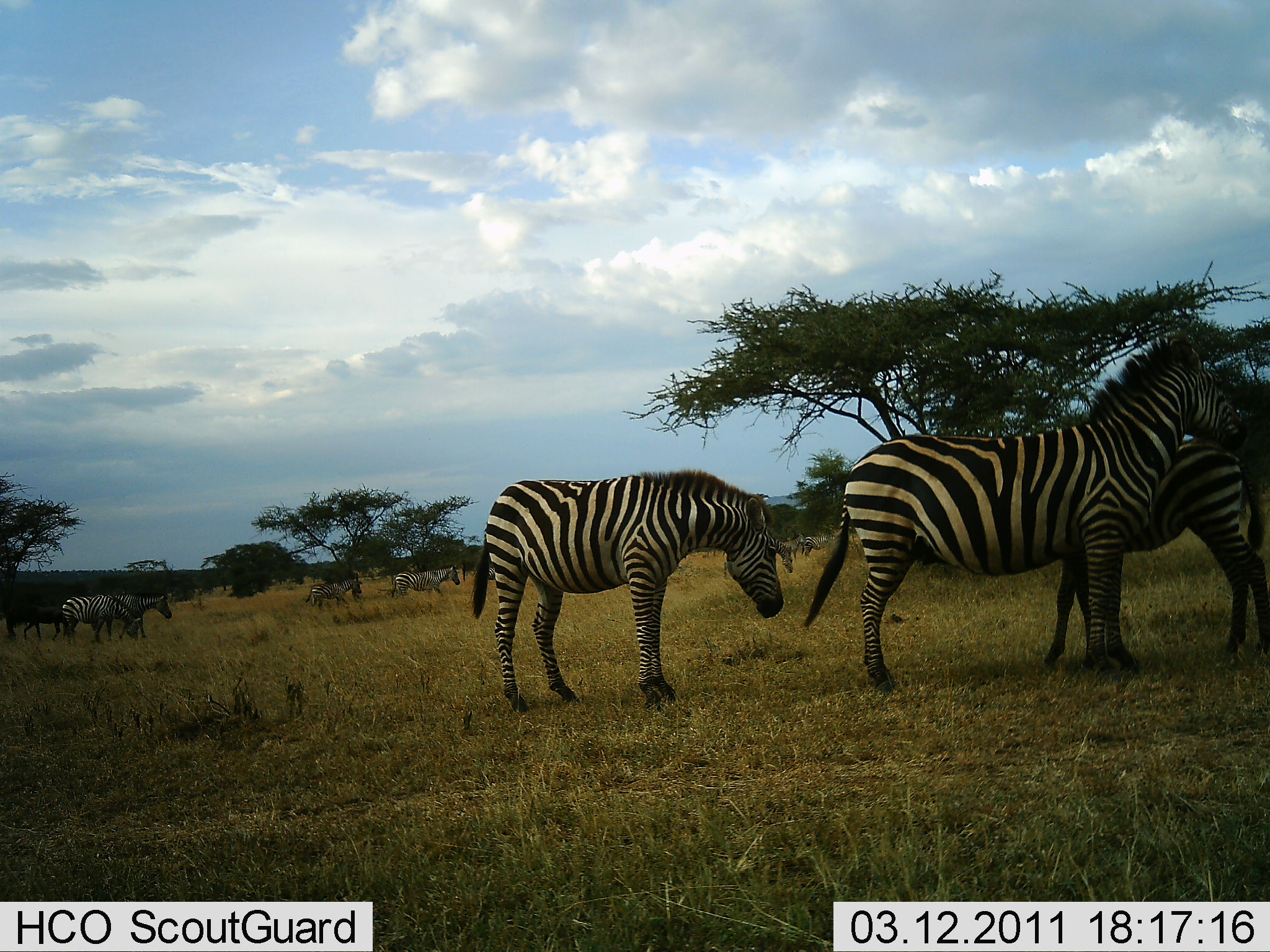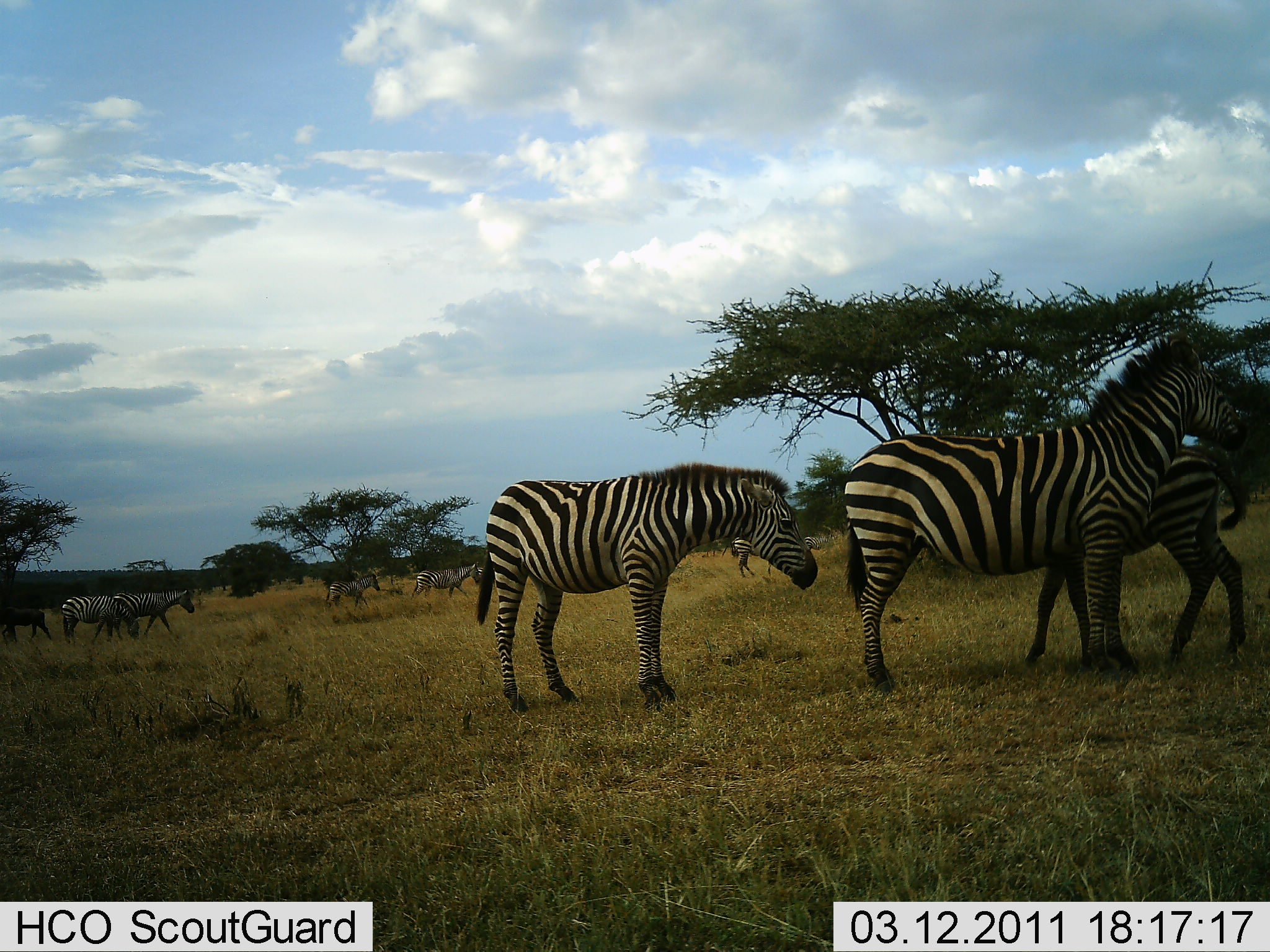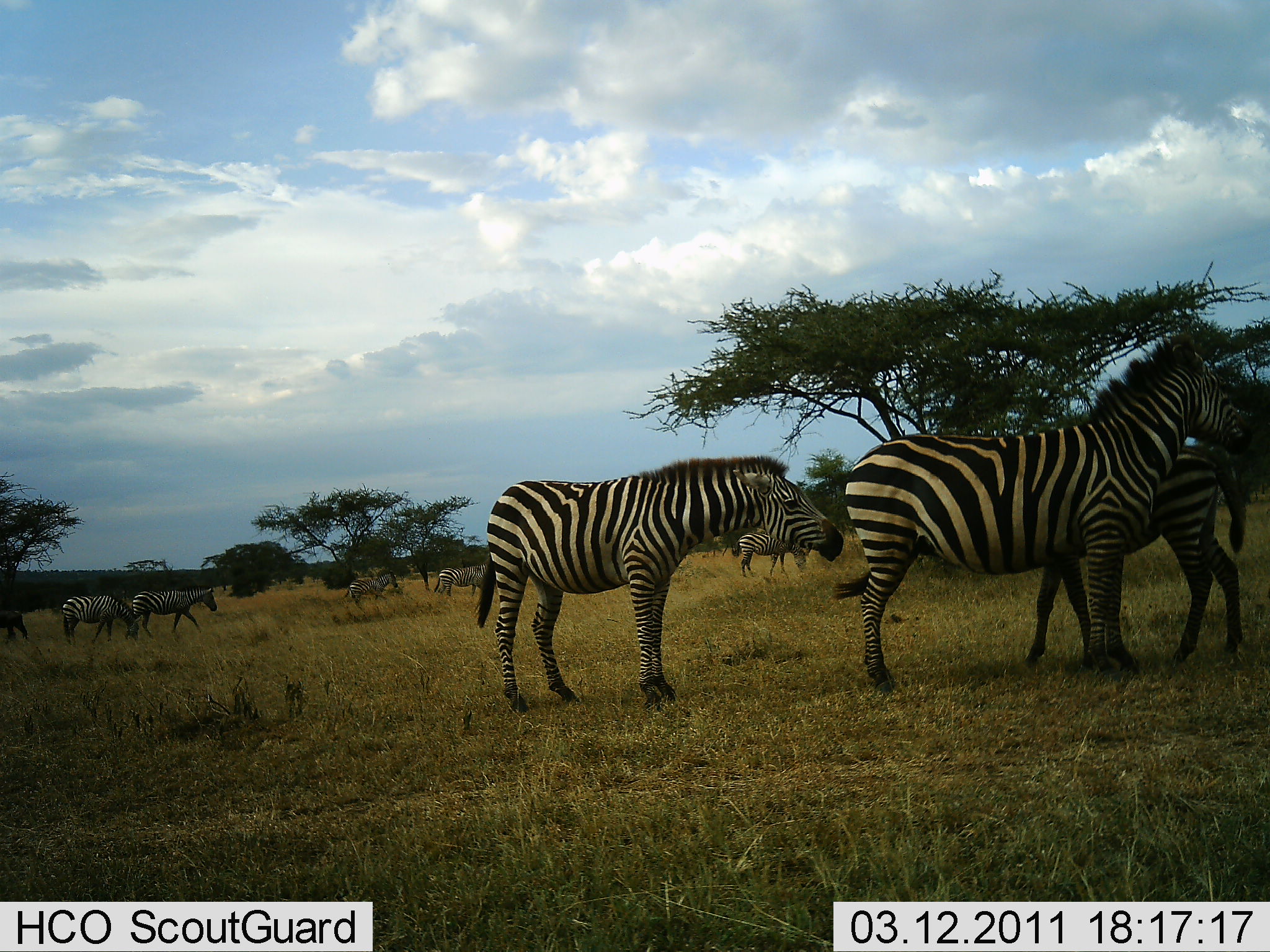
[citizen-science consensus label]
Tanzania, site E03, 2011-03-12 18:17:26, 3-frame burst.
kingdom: Animalia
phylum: Chordata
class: Mammalia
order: Perissodactyla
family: Equidae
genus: Equus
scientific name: Equus quagga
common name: plains zebra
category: zebra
Zebra (plains zebra) (Equus quagga), count 9. Behavior (volunteer vote fractions): standing 92%, resting 0%, moving 69%, interacting 8%. Young present (vote fraction): 38%. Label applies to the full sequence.